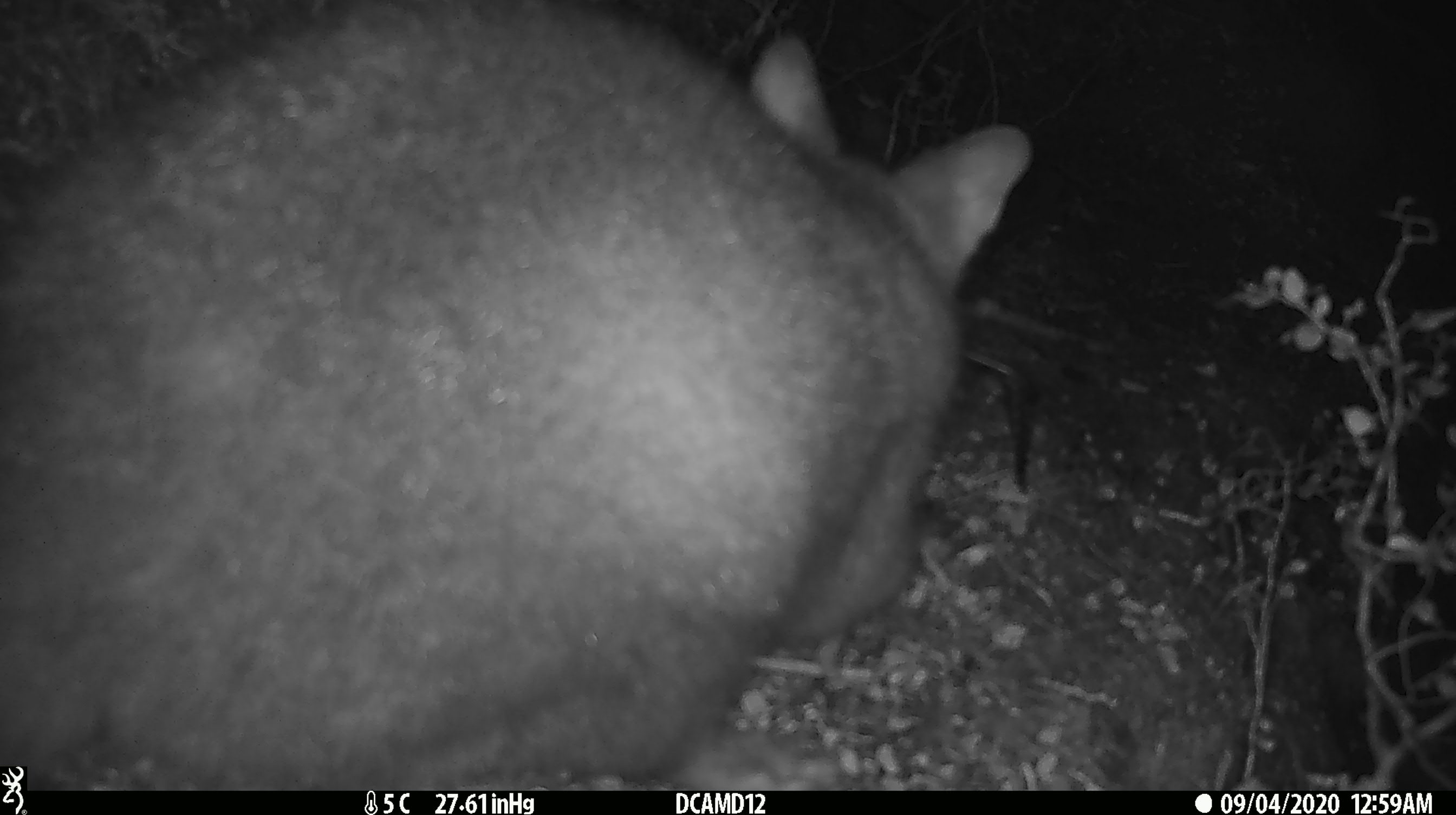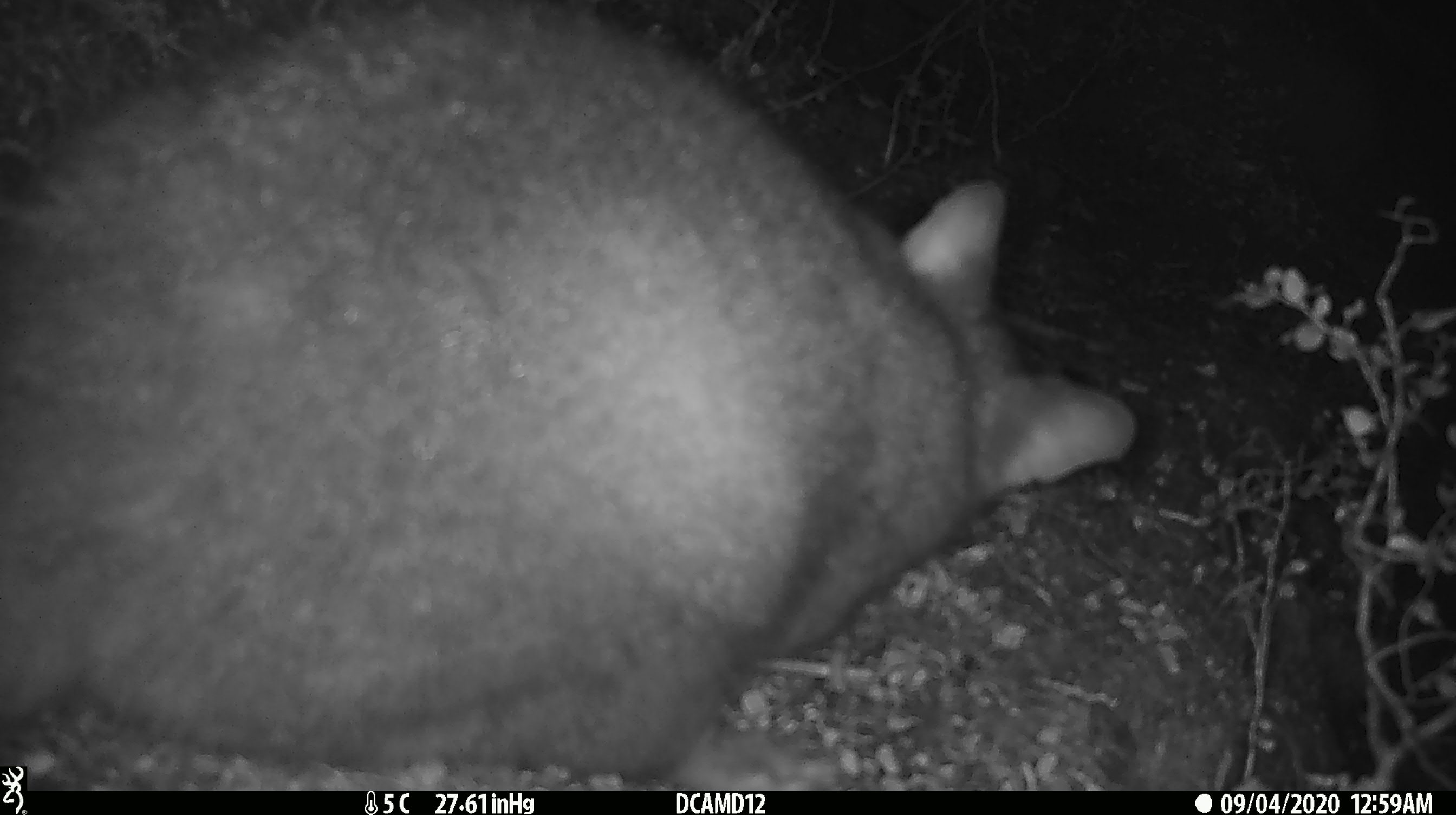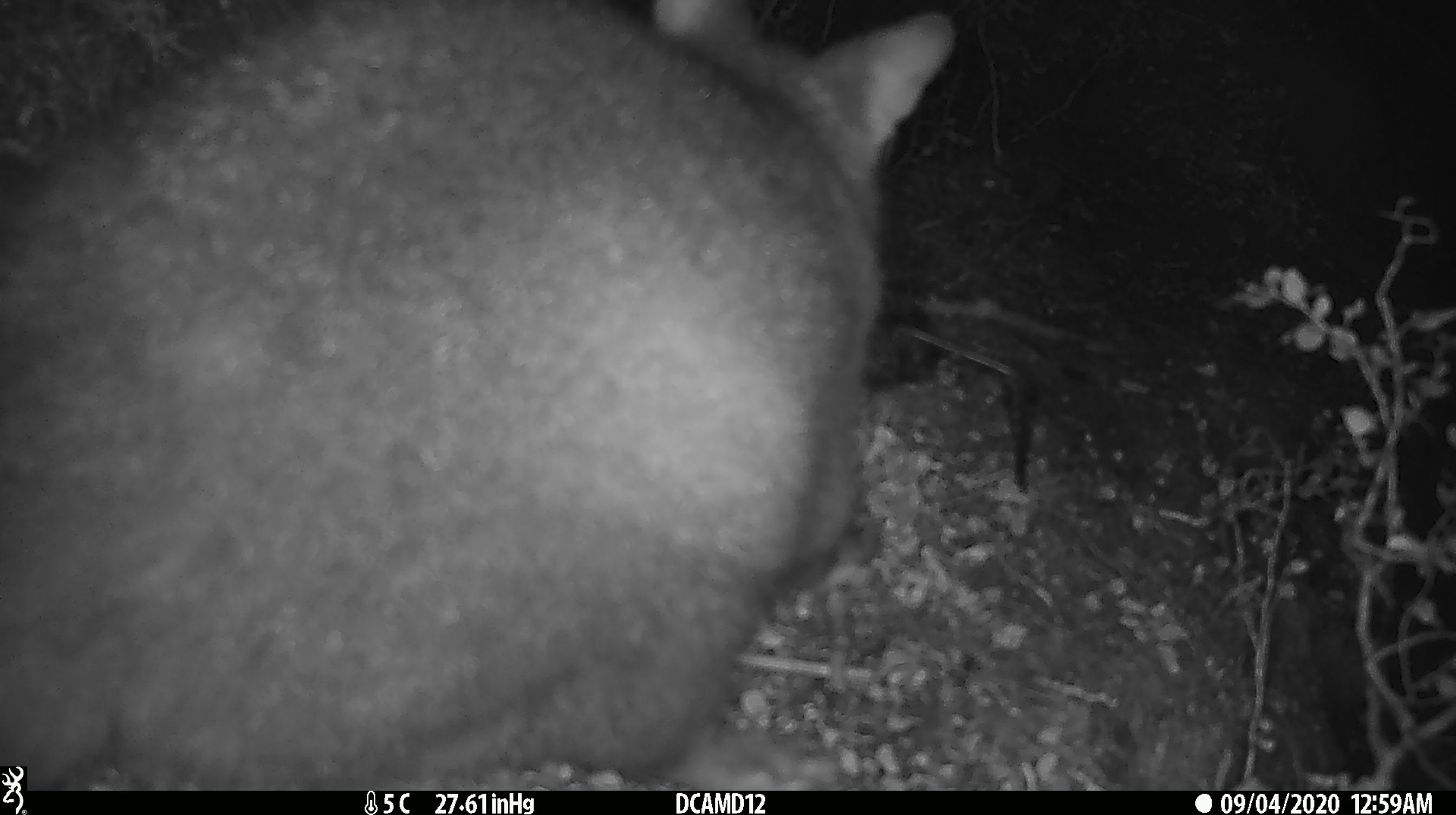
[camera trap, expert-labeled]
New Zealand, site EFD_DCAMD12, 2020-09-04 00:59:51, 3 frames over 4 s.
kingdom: Animalia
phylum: Chordata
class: Mammalia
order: Diprotodontia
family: Phalangeridae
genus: Trichosurus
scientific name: Trichosurus vulpecula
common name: common brushtail possum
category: possum